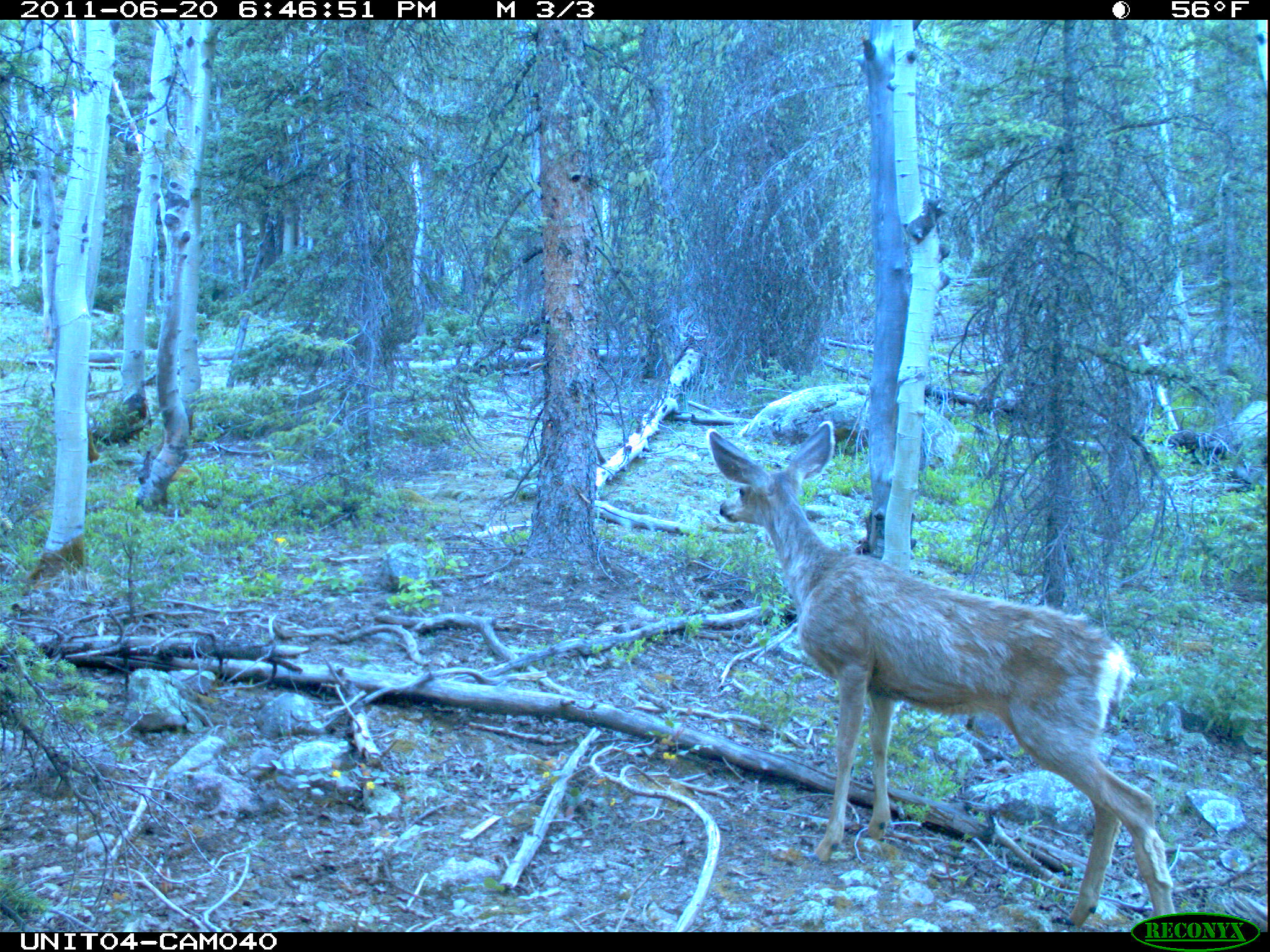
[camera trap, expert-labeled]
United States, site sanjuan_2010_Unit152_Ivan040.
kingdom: Animalia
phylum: Chordata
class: Mammalia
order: Artiodactyla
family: Cervidae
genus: Odocoileus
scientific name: Odocoileus hemionus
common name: mule deer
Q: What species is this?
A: Odocoileus hemionus (mule deer).